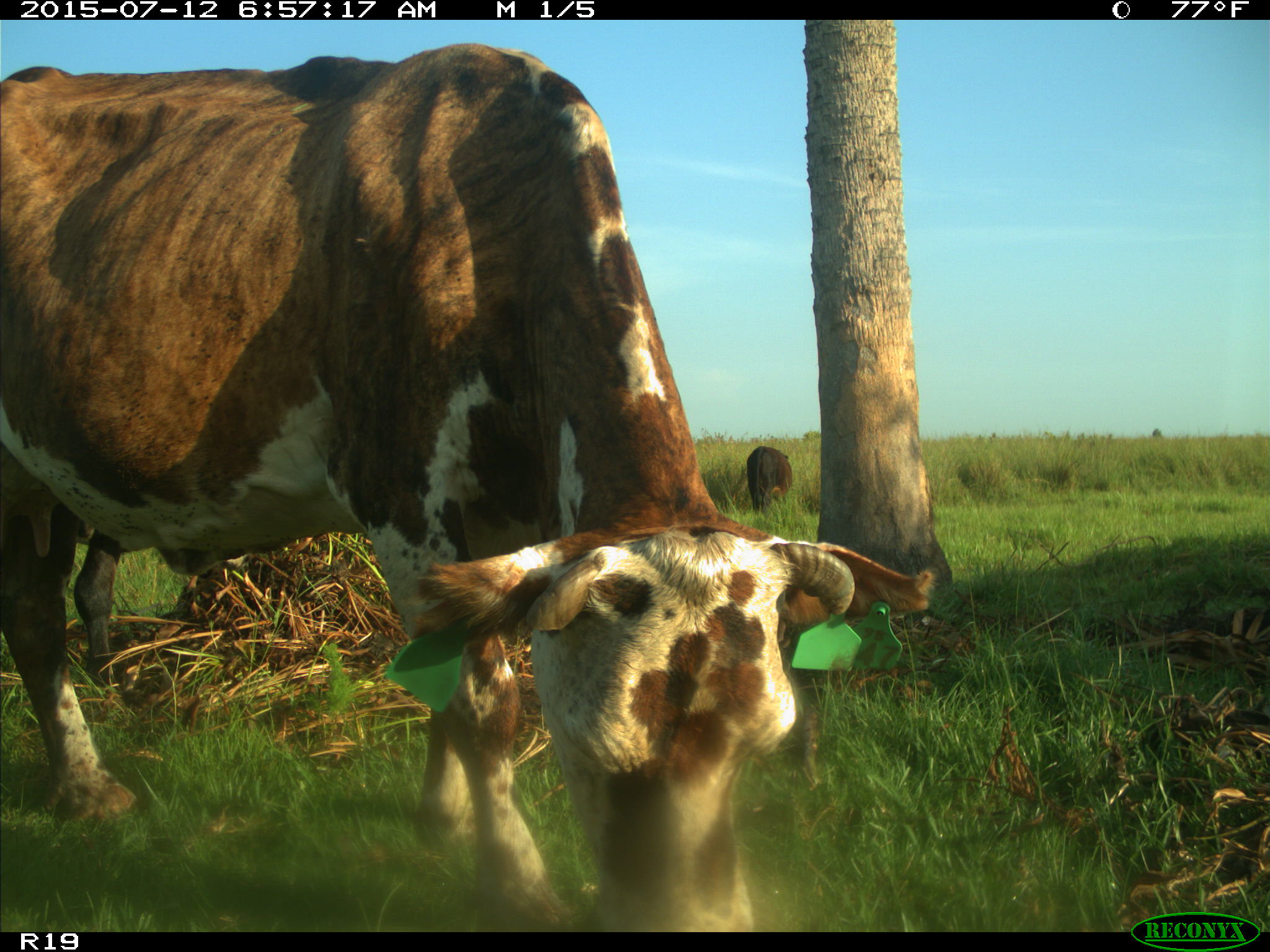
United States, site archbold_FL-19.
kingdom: Animalia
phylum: Chordata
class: Mammalia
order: Artiodactyla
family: Bovidae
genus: Bos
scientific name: Bos taurus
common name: domestic cow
Bos taurus (domestic cow).